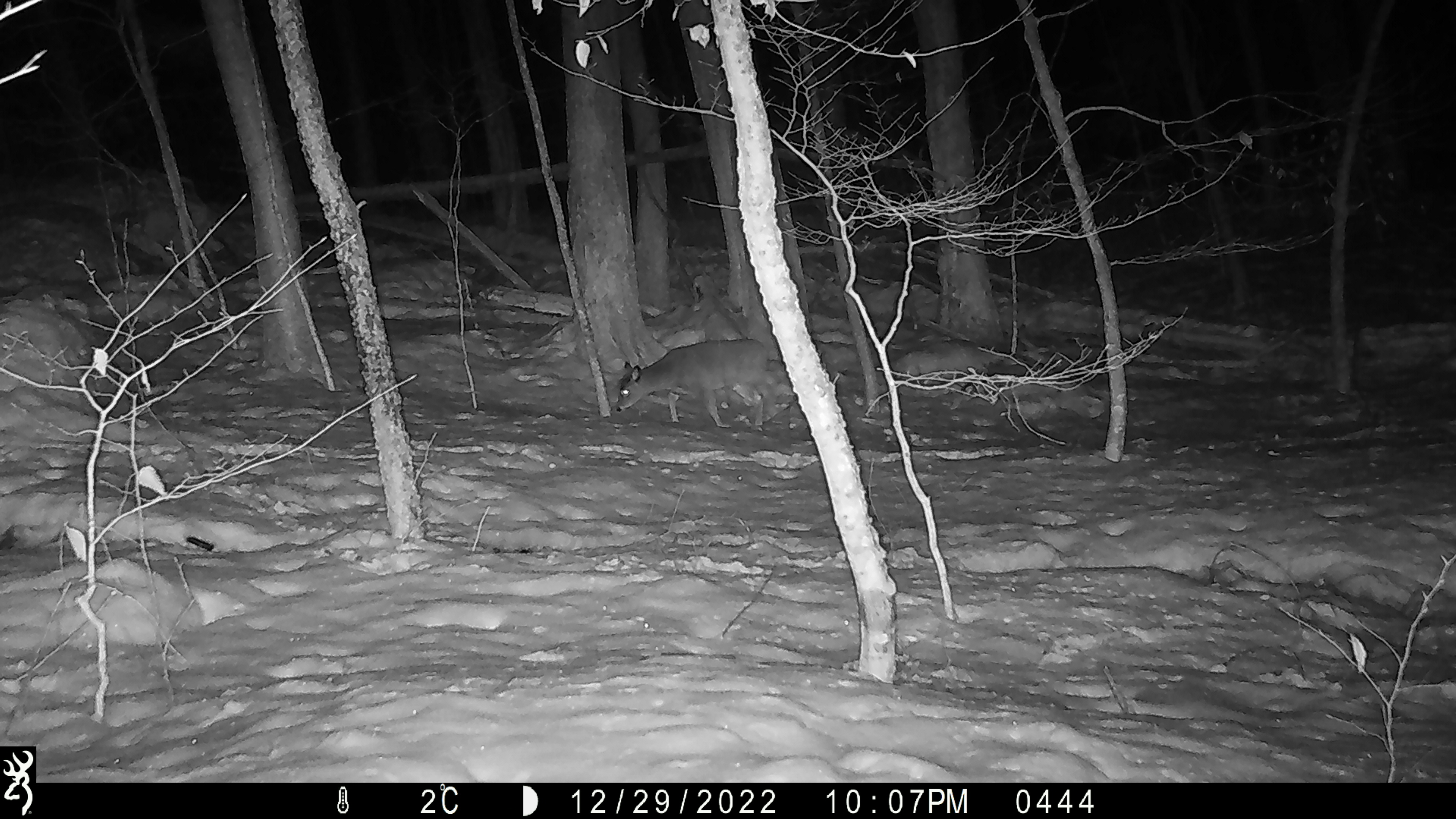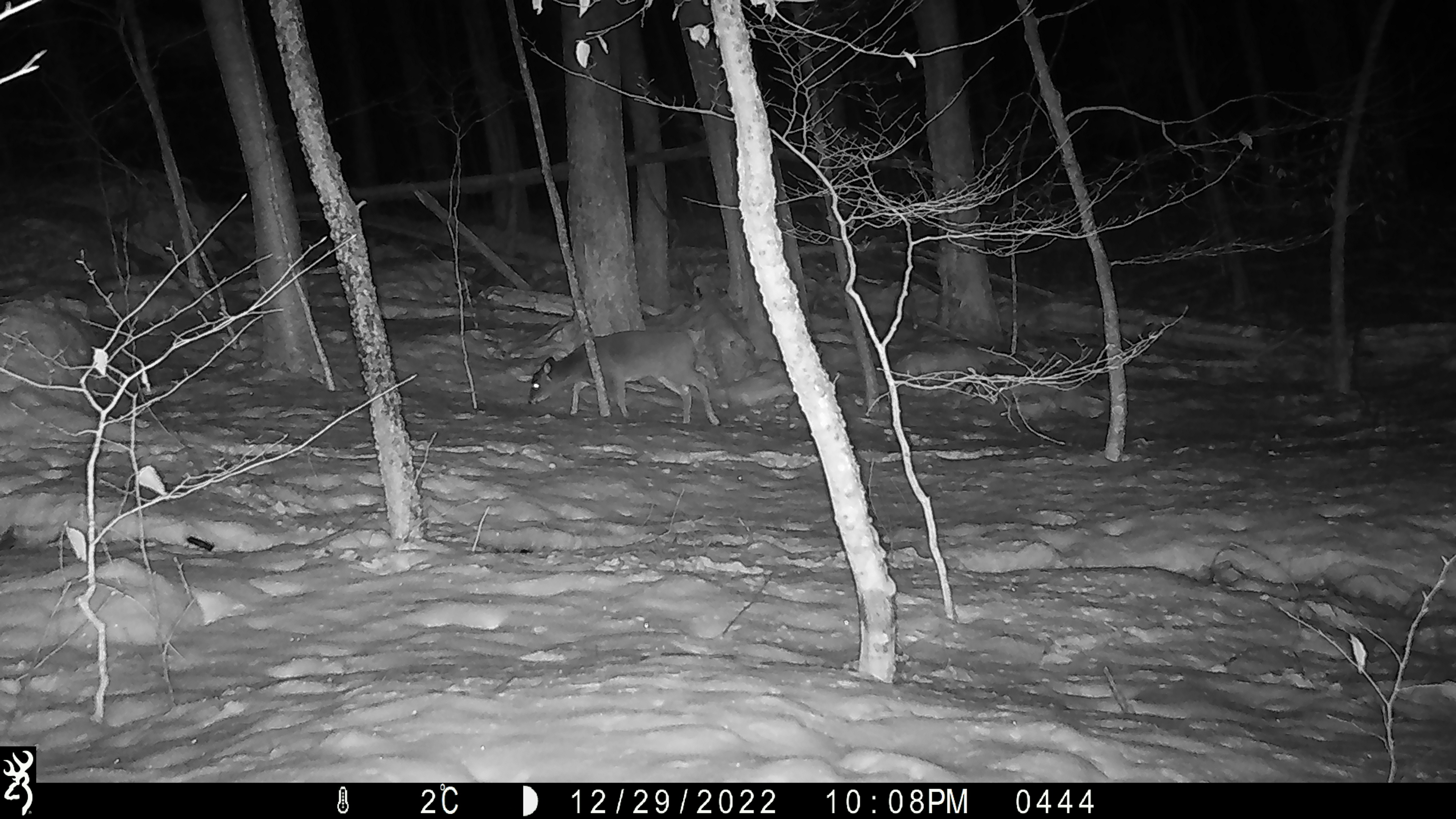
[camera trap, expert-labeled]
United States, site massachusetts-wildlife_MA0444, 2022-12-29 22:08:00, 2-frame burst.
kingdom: Animalia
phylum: Chordata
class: Mammalia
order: Artiodactyla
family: Cervidae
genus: Odocoileus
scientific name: Odocoileus virginianus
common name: white-tailed deer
White-tailed deer (Odocoileus virginianus).